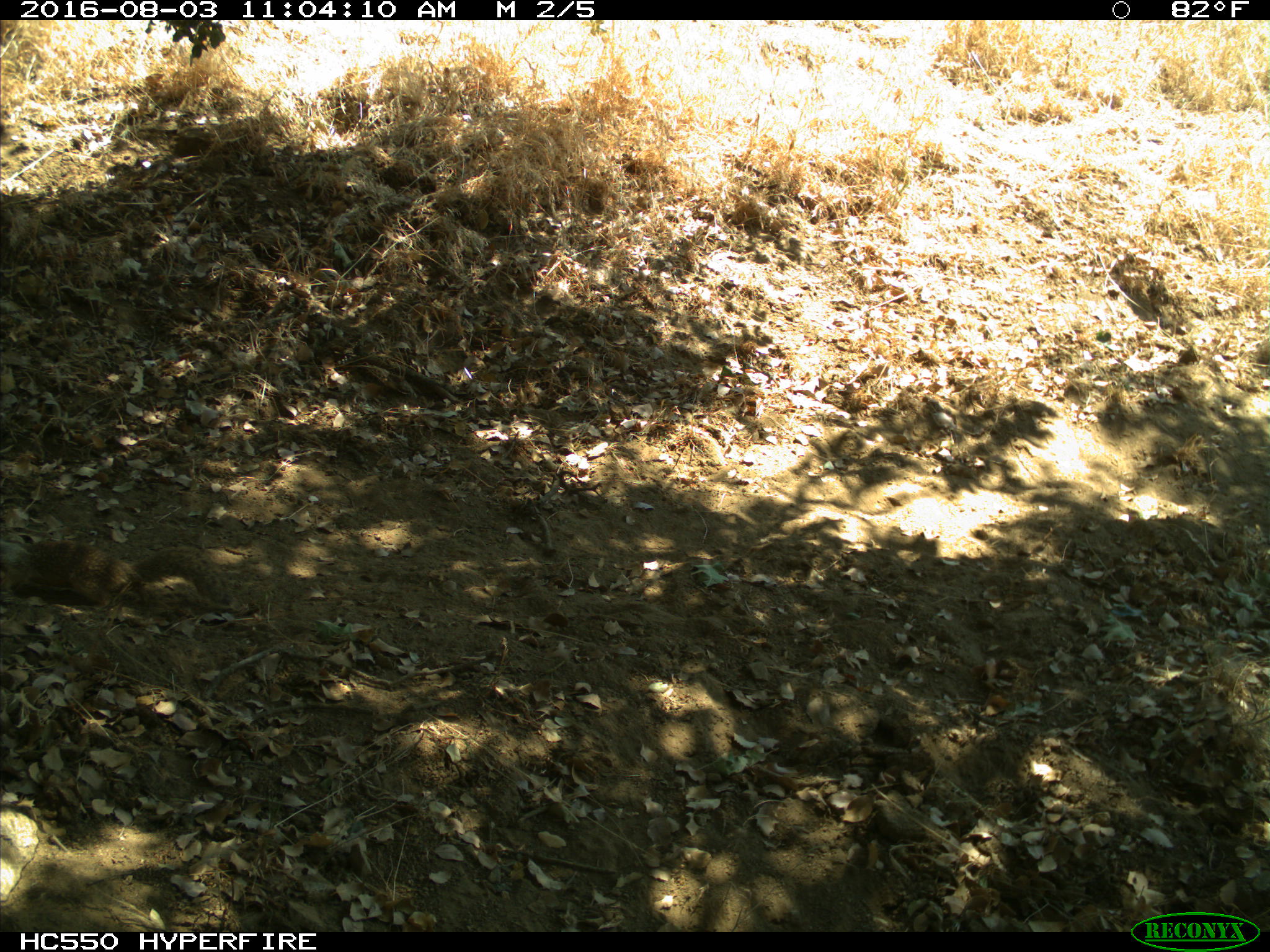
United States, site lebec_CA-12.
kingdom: Animalia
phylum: Chordata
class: Mammalia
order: Rodentia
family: Sciuridae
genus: Otospermophilus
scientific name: Otospermophilus beecheyi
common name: california ground squirrel